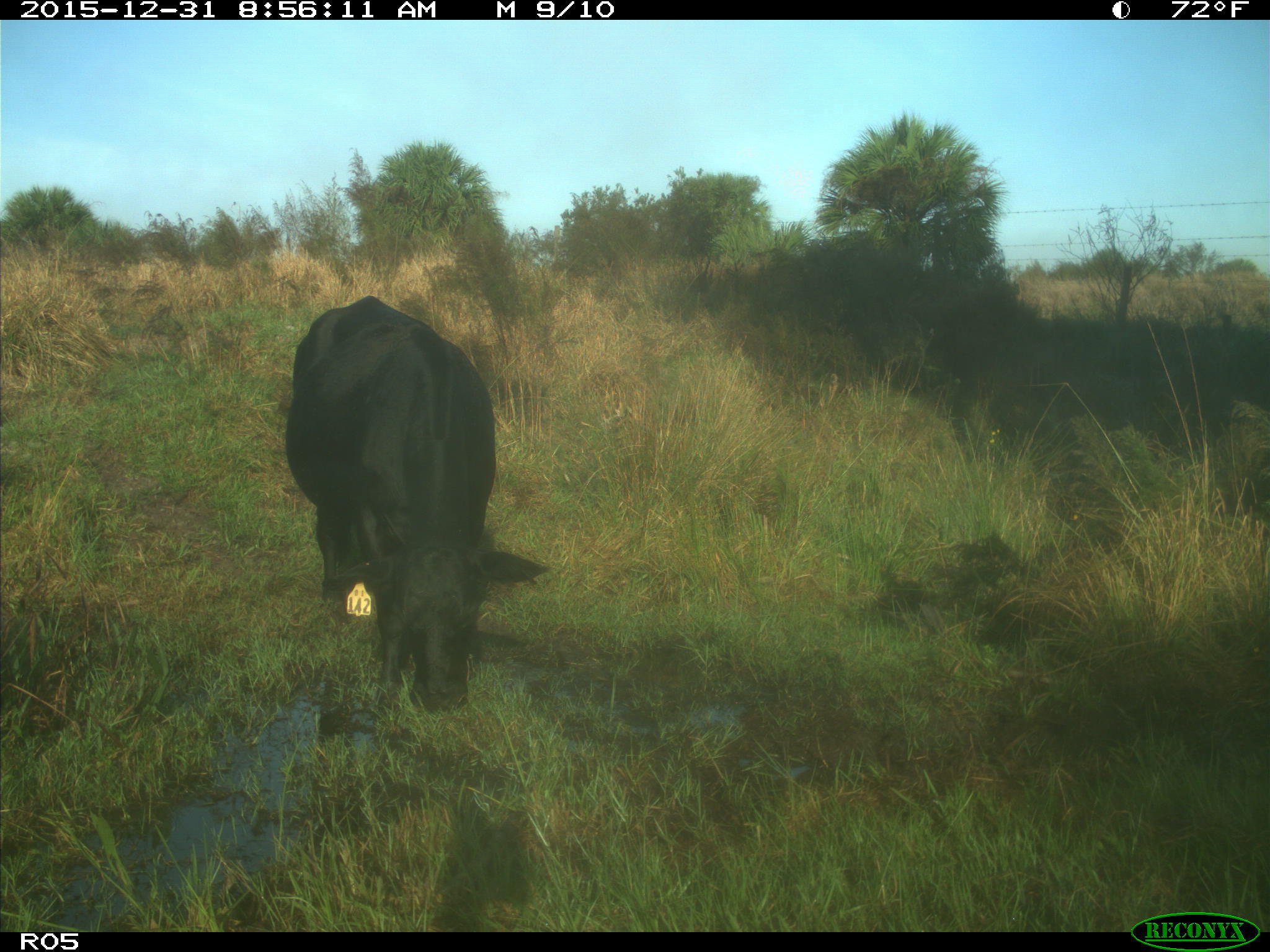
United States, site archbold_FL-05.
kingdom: Animalia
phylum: Chordata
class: Mammalia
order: Artiodactyla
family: Bovidae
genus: Bos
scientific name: Bos taurus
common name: domestic cow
Bos taurus (domestic cow).